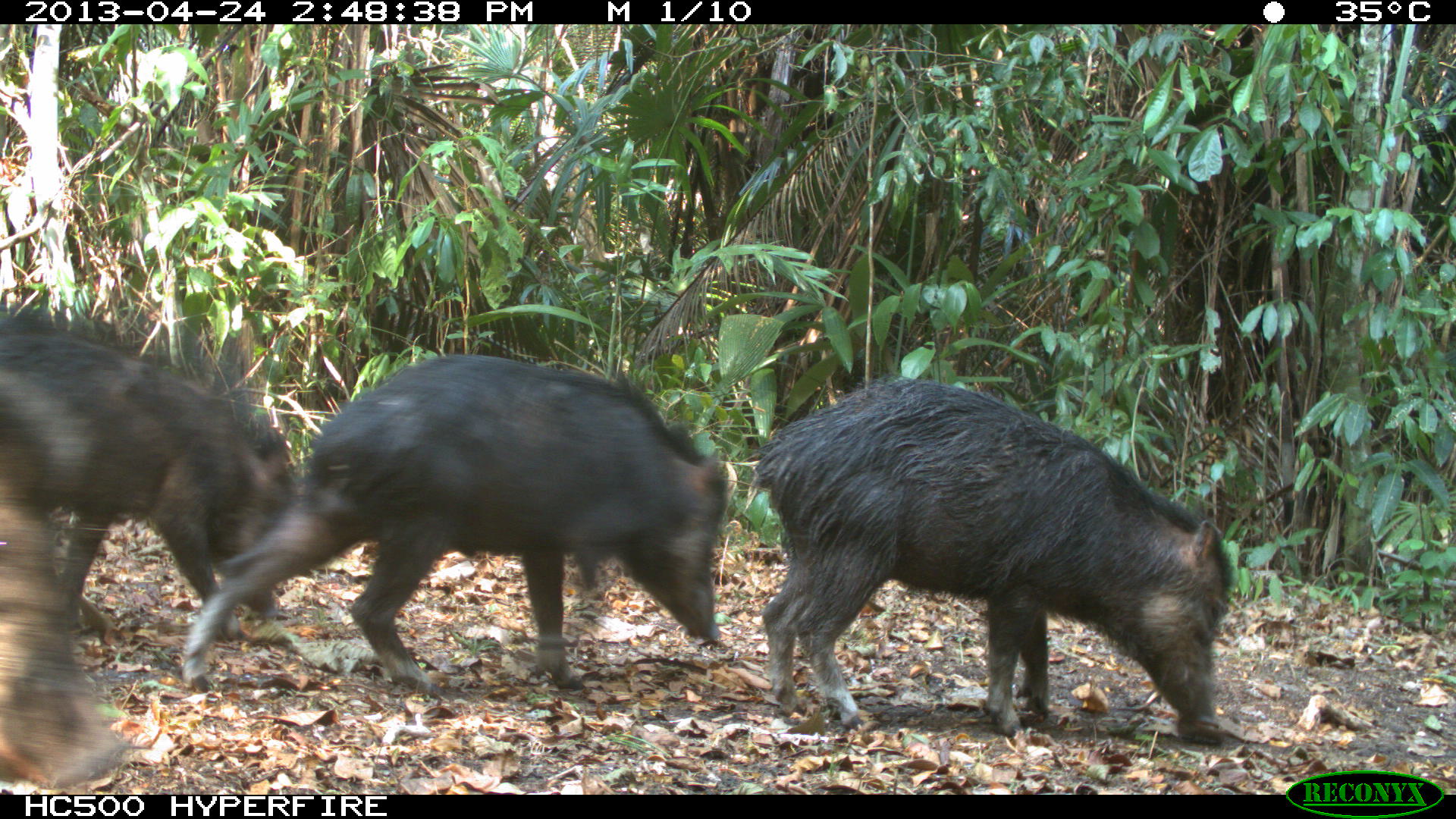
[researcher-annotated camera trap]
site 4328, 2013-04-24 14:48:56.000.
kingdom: Animalia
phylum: Chordata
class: Mammalia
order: Artiodactyla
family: Tayassuidae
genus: Tayassu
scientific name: Tayassu pecari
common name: white-lipped peccary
Tayassu pecari (white-lipped peccary), count 10.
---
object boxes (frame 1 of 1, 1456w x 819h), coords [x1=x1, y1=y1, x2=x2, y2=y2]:
tayassu pecari: [x1=176, y1=347, x2=729, y2=698]; [x1=744, y1=371, x2=1236, y2=749]; [x1=0, y1=304, x2=305, y2=641]; [x1=0, y1=411, x2=137, y2=791]